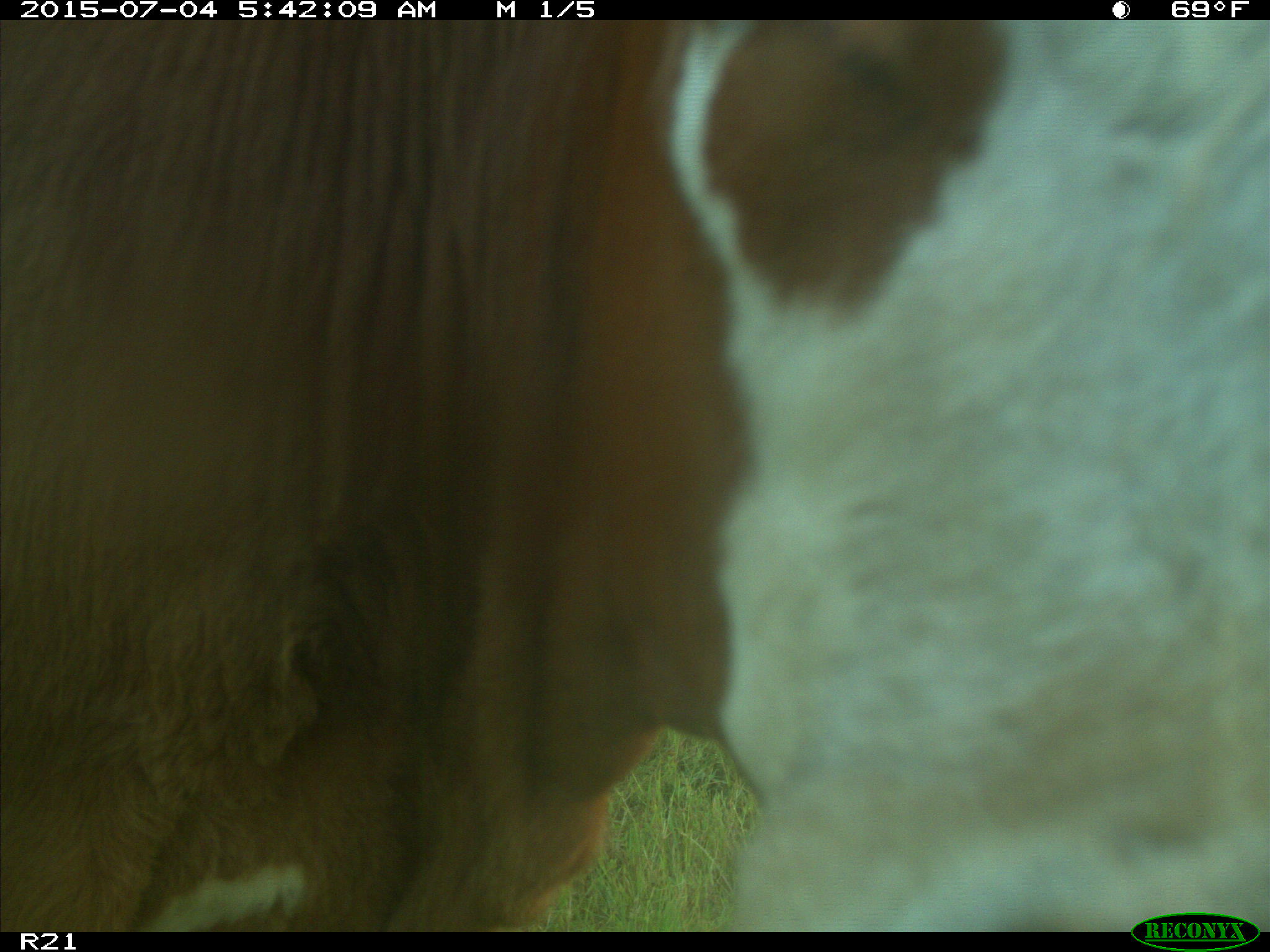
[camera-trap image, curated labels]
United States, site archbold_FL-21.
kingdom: Animalia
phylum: Chordata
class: Mammalia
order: Artiodactyla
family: Bovidae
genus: Bos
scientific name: Bos taurus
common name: domestic cow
Bos taurus (domestic cow).